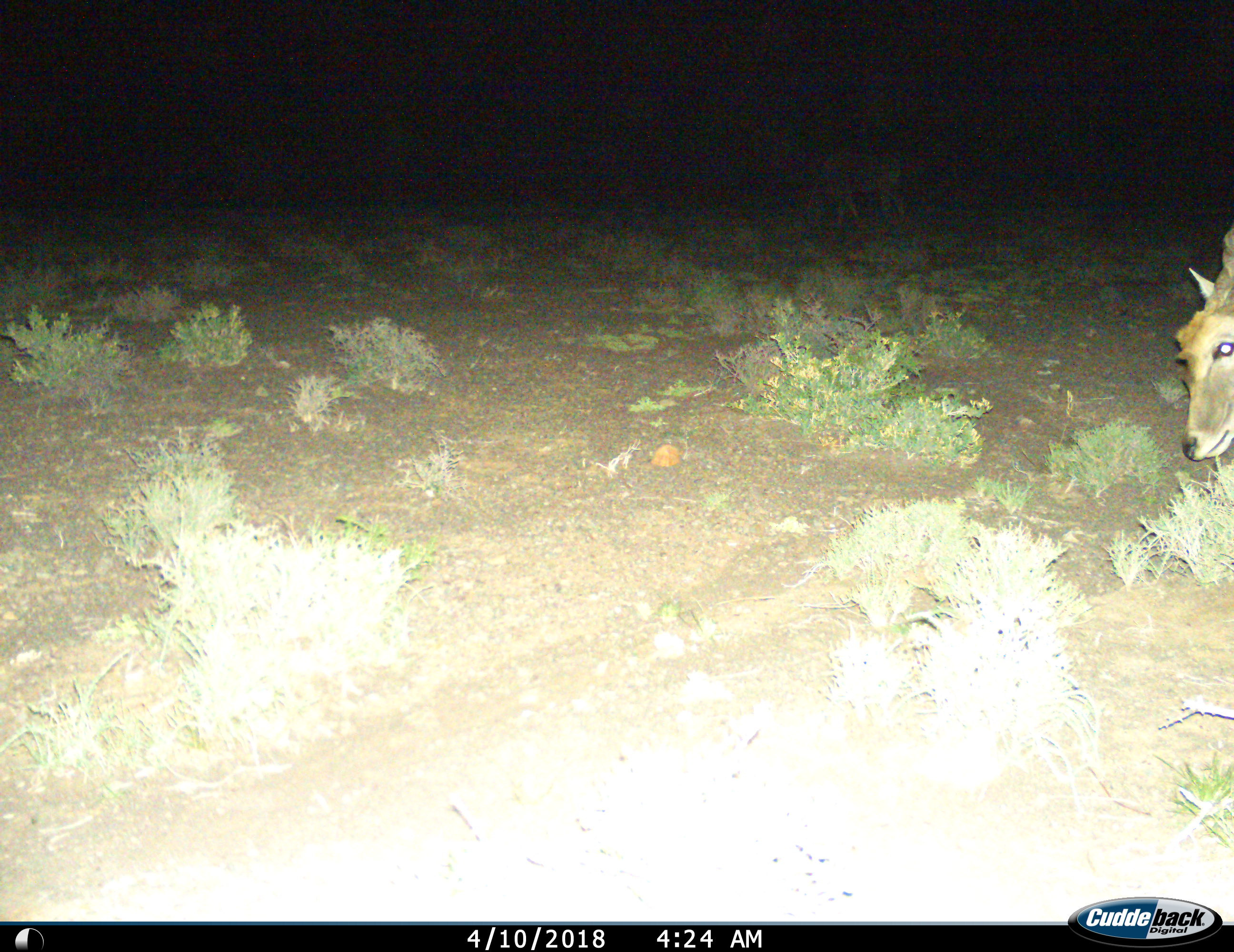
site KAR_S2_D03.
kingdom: Animalia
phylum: Chordata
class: Mammalia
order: Artiodactyla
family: Bovidae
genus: Tragelaphus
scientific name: Tragelaphus oryx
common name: eland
Eland (Tragelaphus oryx), count 1. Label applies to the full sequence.